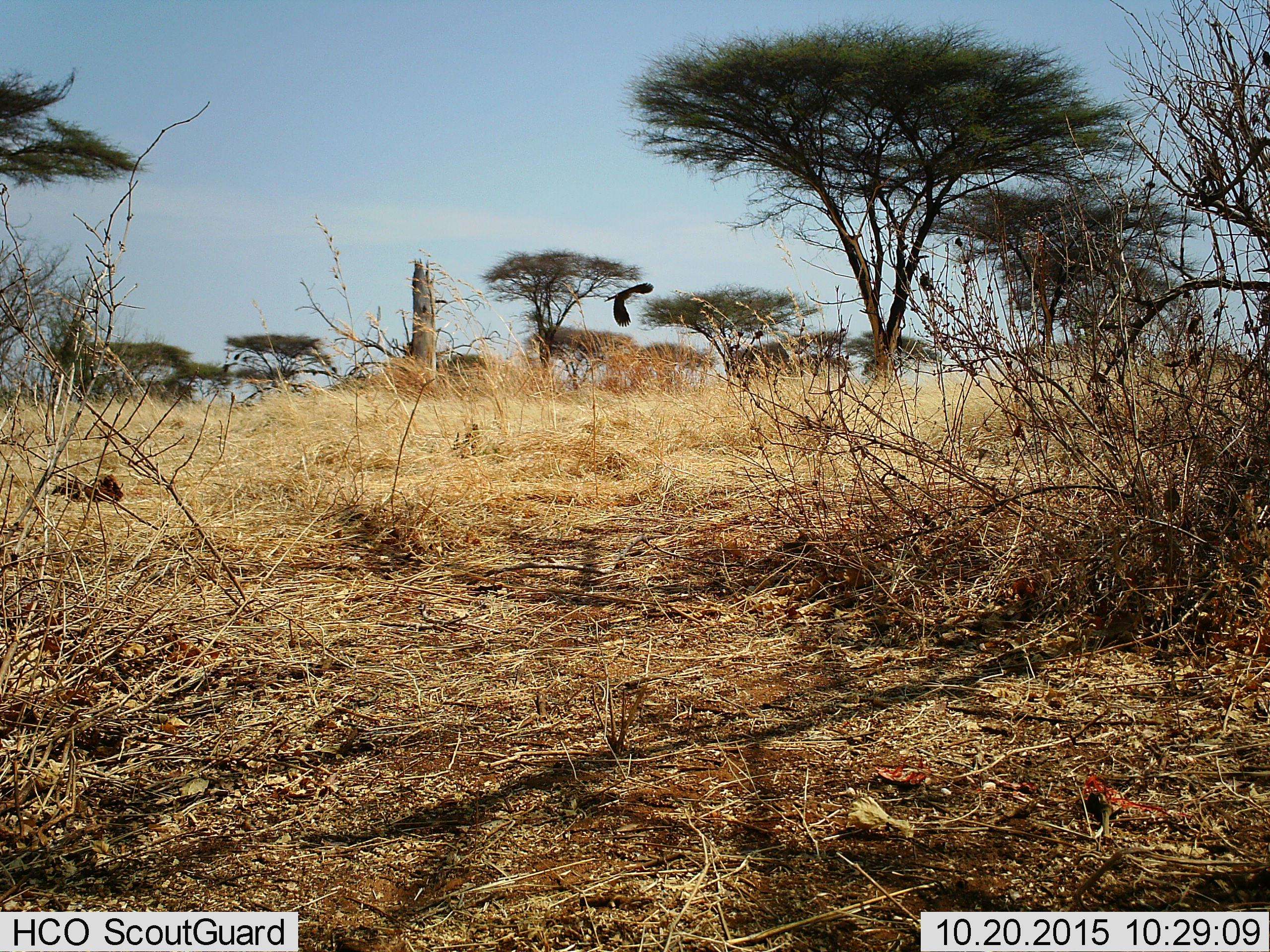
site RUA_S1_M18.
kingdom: Animalia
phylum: Chordata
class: Aves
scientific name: Aves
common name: bird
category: birdother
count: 1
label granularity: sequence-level